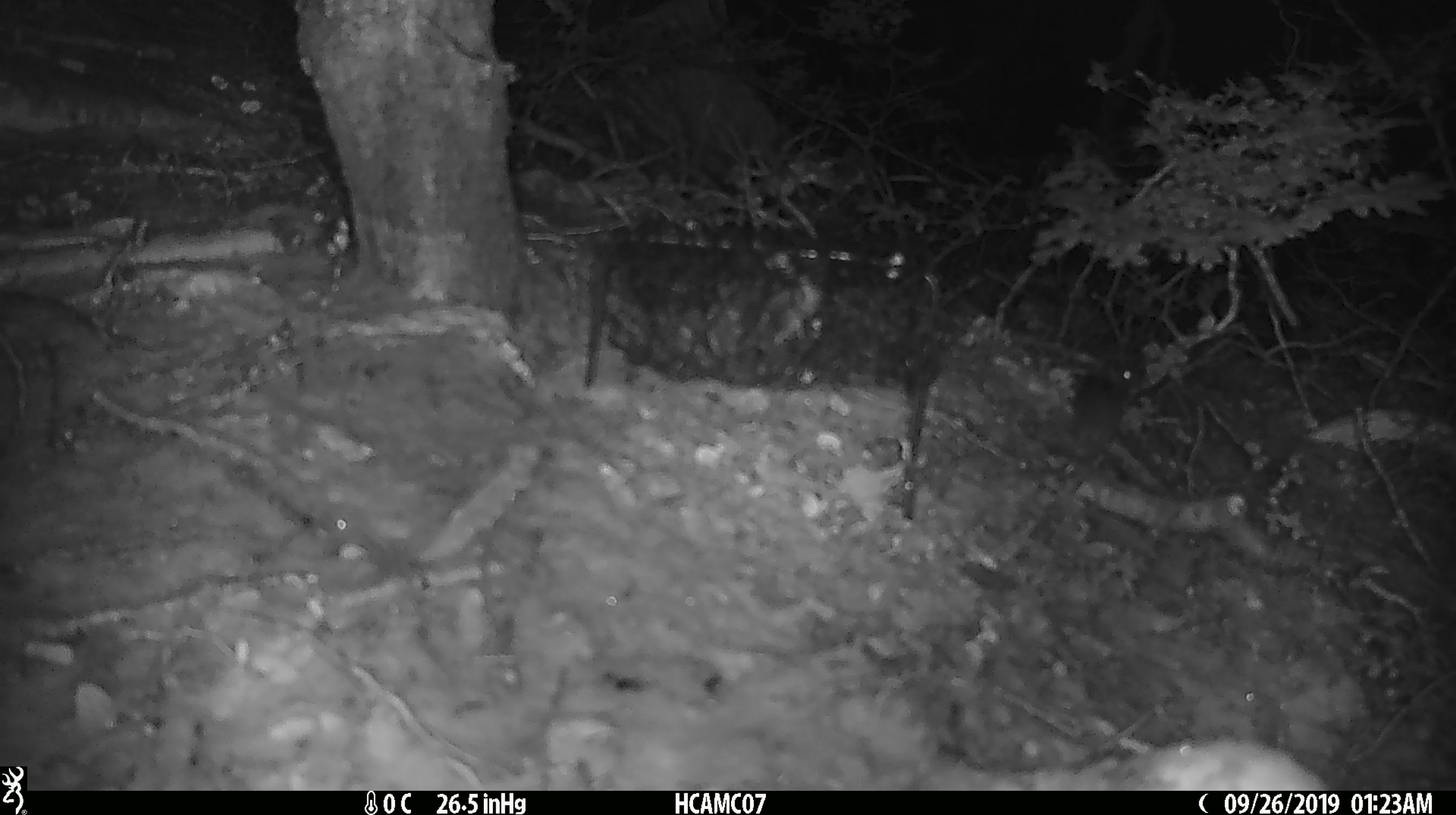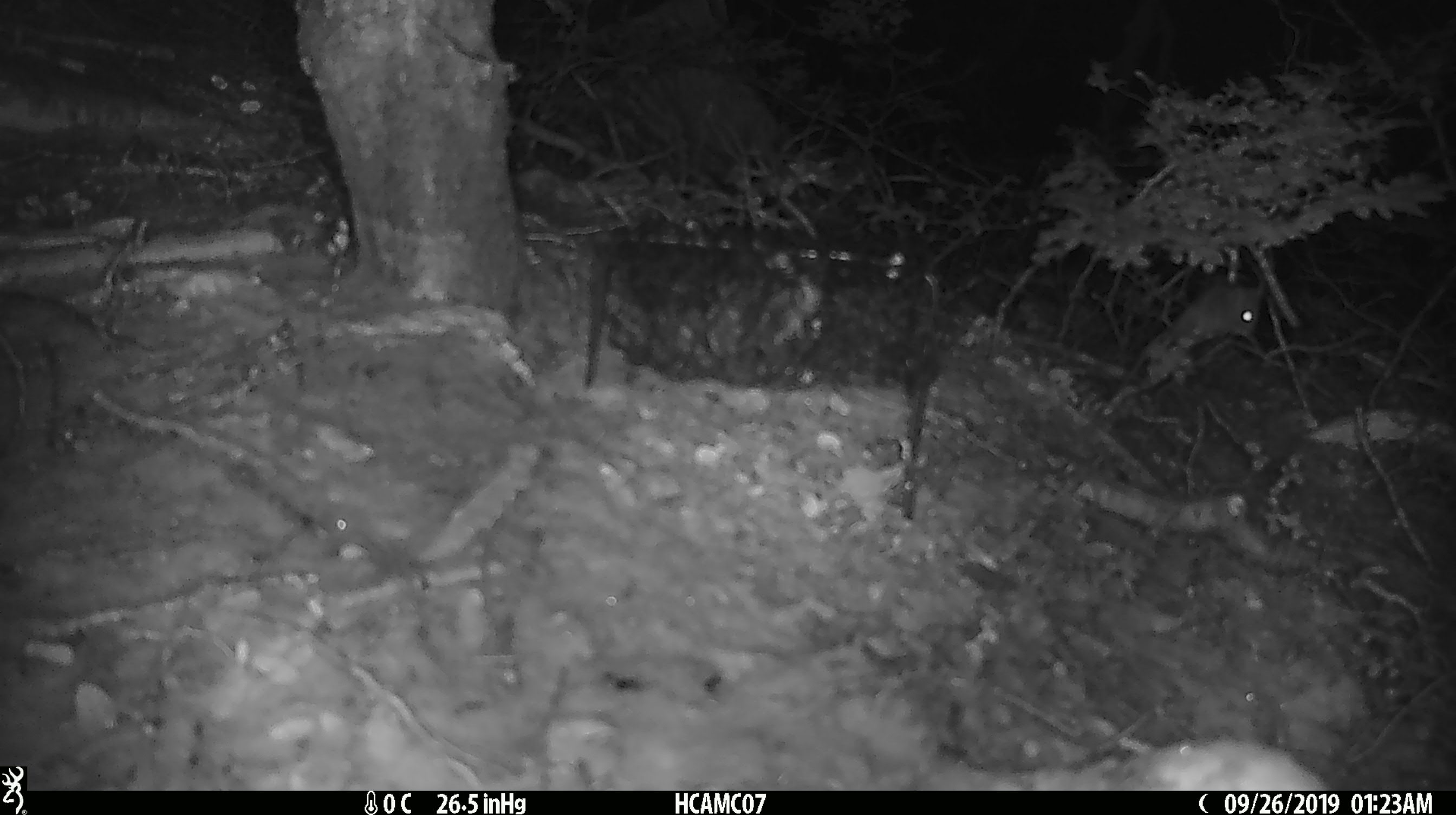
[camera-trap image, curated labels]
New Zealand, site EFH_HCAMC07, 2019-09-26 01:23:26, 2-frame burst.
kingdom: Animalia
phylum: Chordata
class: Mammalia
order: Rodentia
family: Muridae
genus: Mus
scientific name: Mus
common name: mouse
Mouse (Mus).